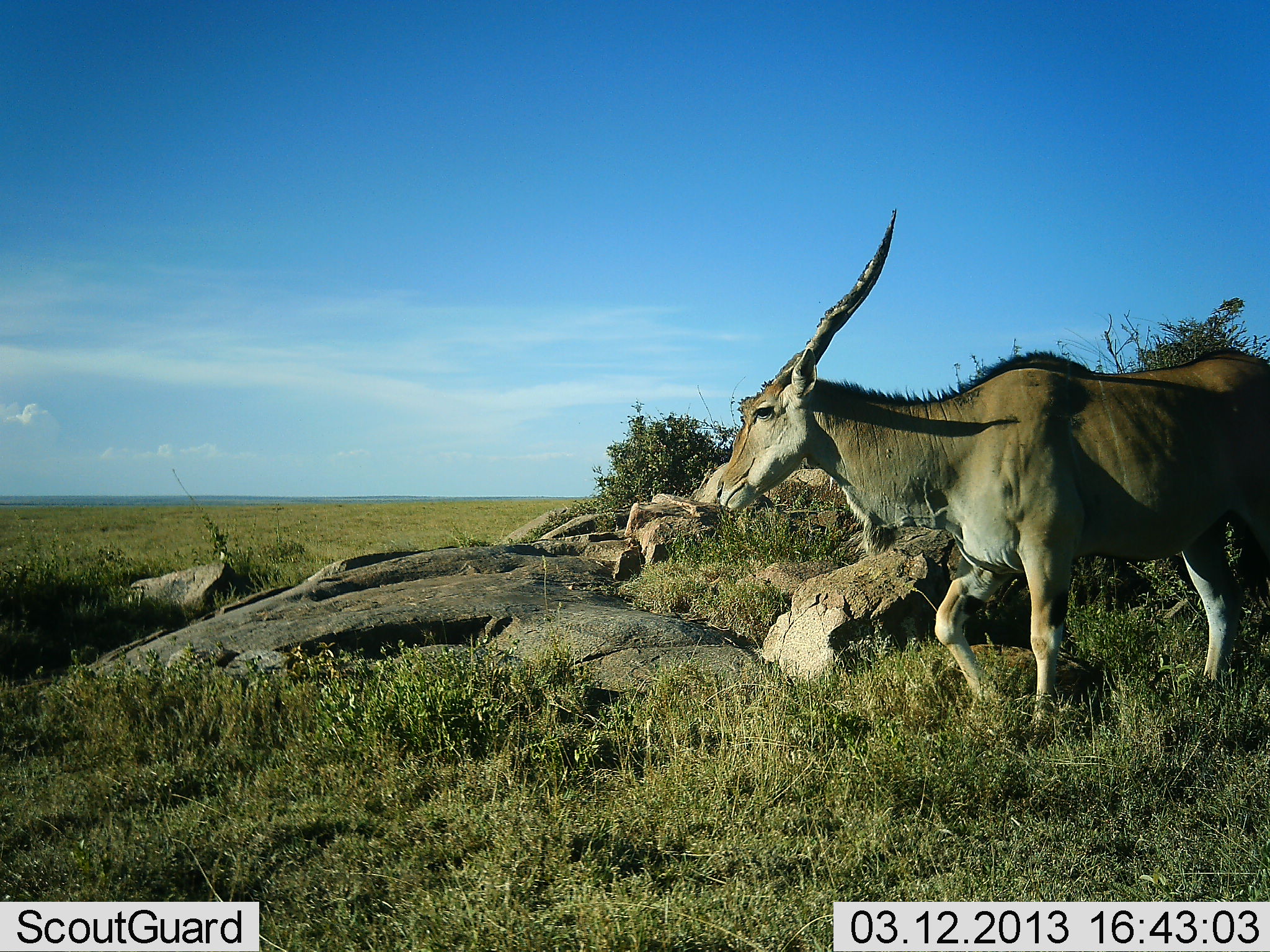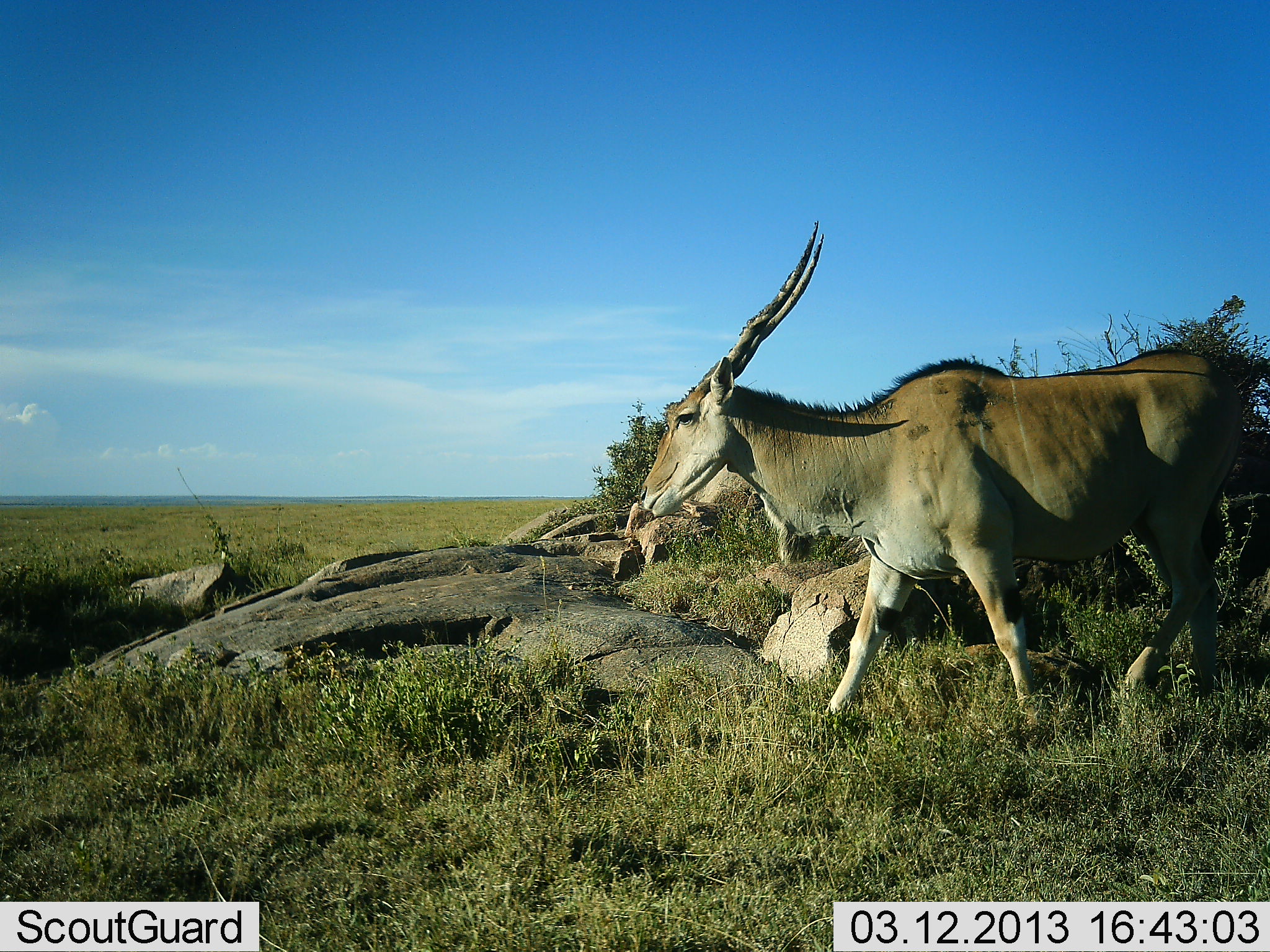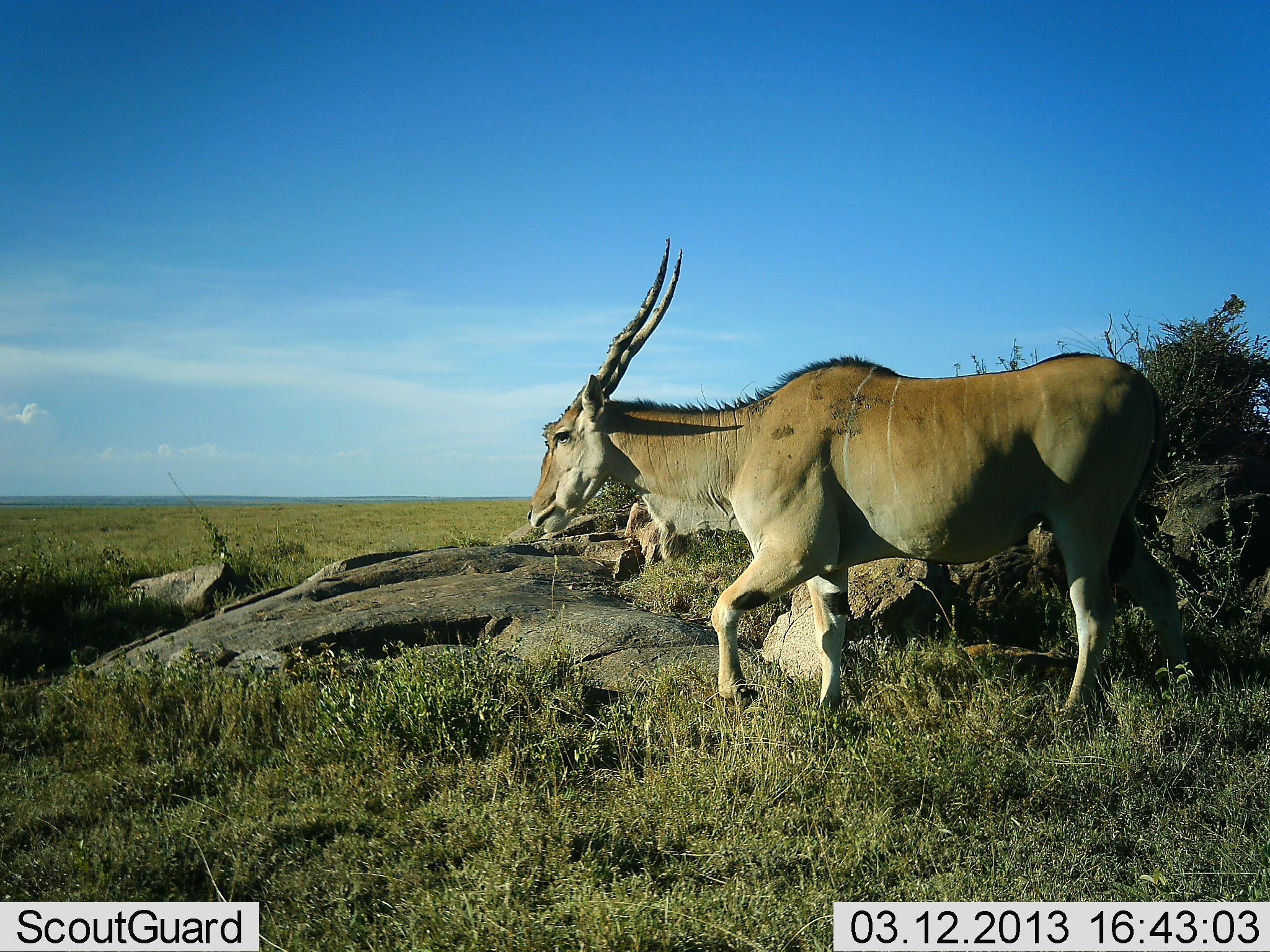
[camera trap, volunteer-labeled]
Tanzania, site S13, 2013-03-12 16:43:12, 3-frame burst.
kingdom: Animalia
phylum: Chordata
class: Mammalia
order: Artiodactyla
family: Bovidae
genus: Tragelaphus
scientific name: Tragelaphus oryx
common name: eland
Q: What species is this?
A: Eland (Tragelaphus oryx).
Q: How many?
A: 1.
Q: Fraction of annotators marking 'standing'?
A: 0%.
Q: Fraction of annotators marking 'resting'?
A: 0%.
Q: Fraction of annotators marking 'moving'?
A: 100%.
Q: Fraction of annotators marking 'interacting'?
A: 0%.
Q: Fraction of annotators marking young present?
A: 0%.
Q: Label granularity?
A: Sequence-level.